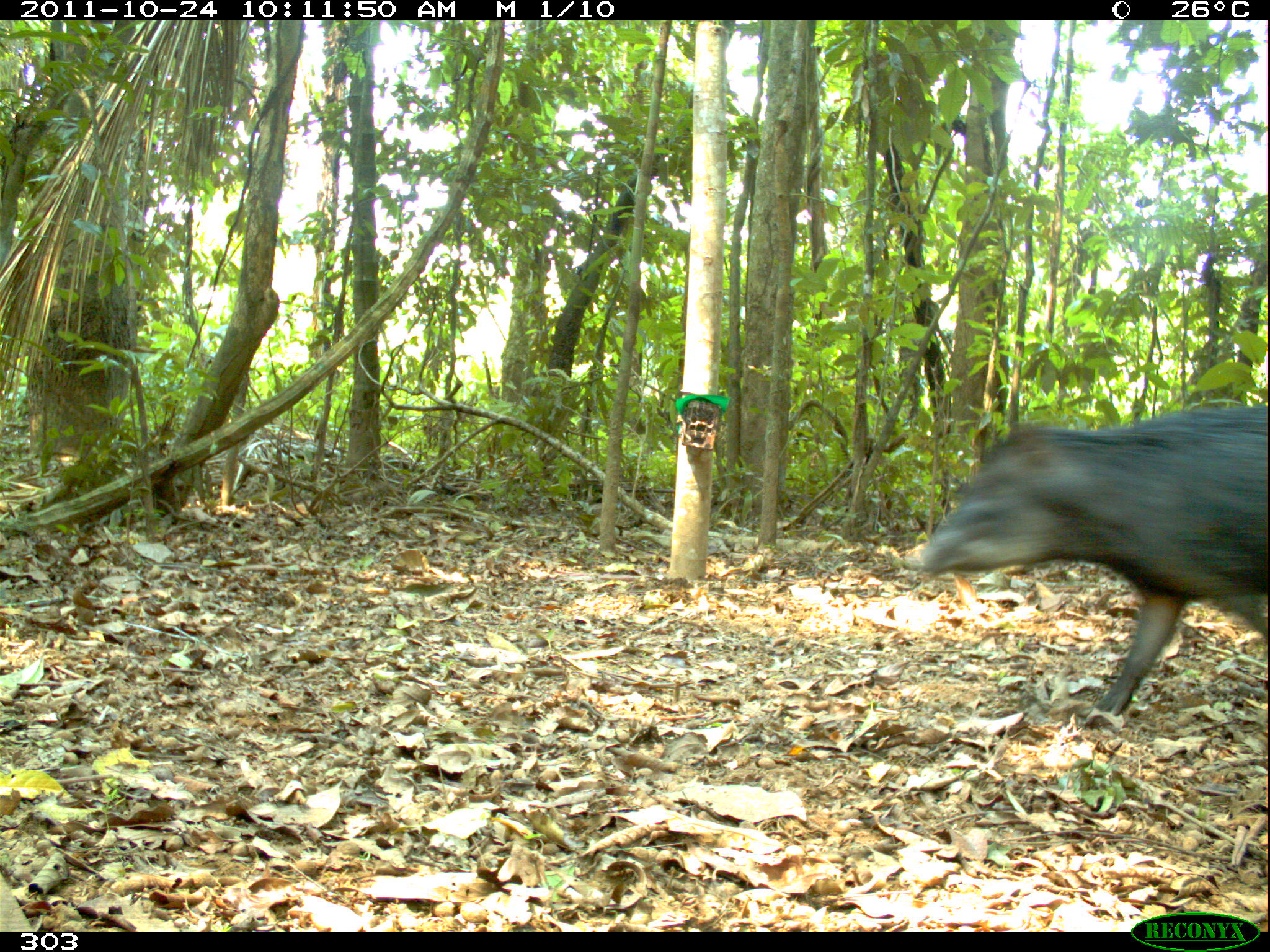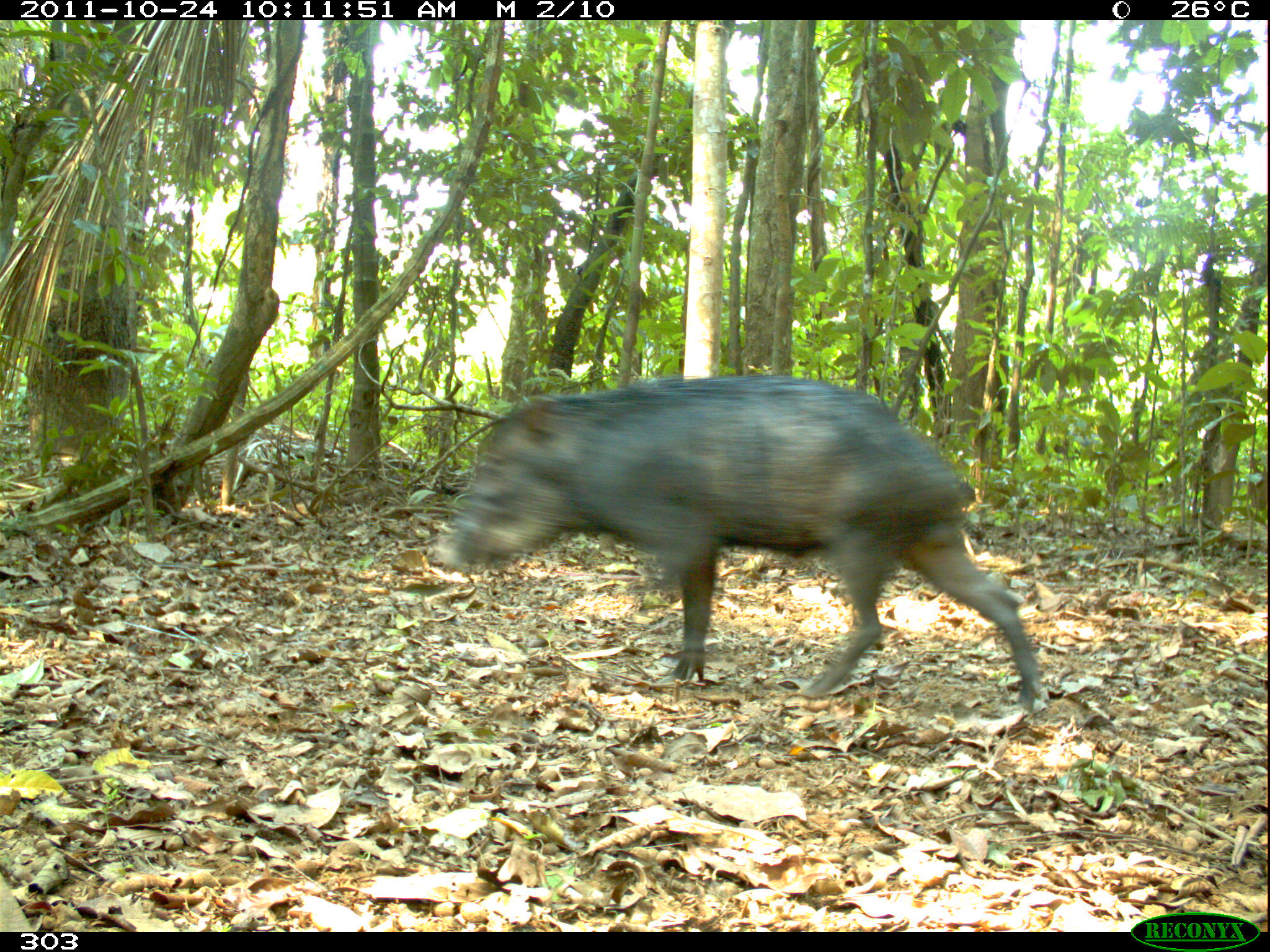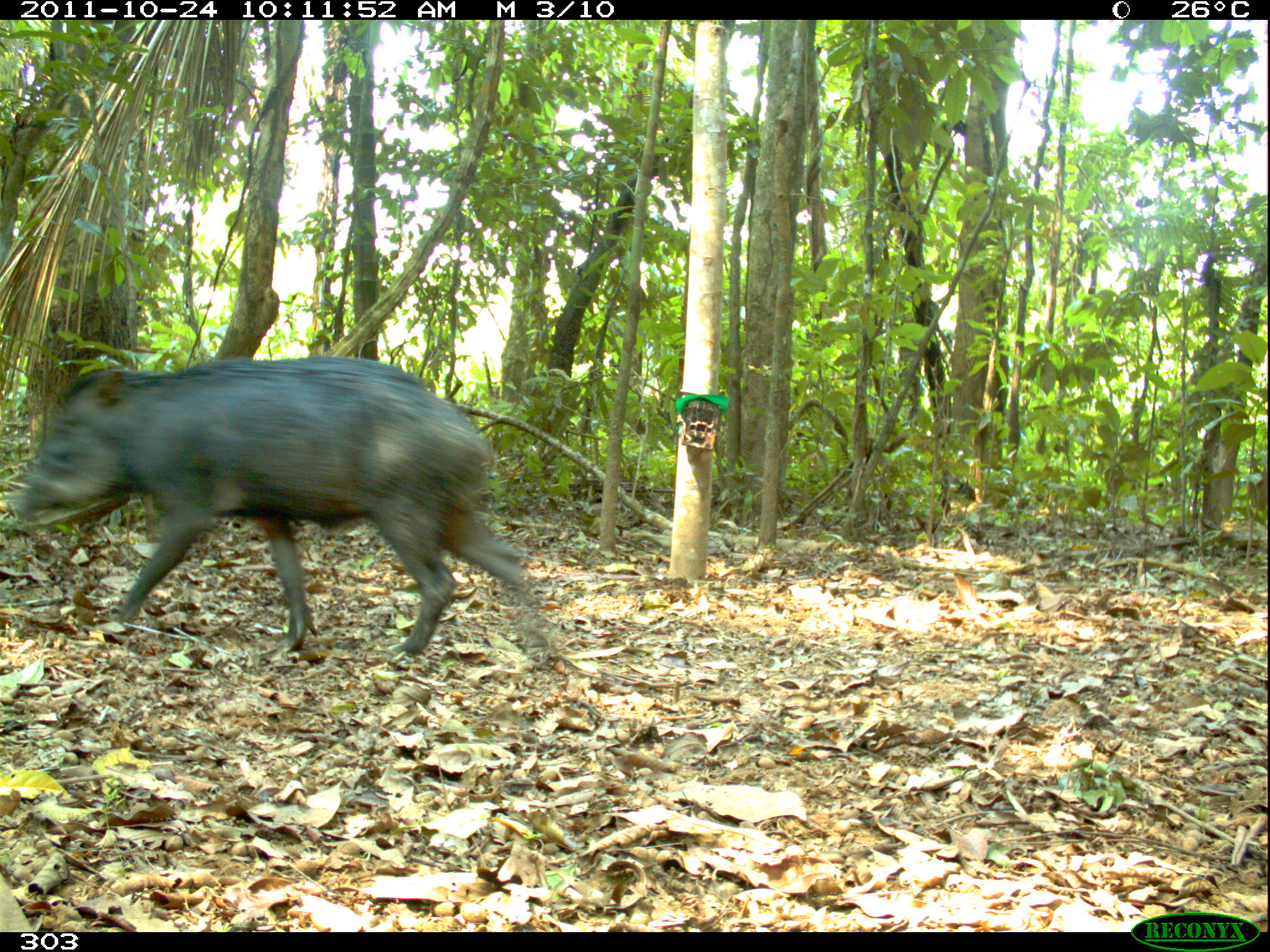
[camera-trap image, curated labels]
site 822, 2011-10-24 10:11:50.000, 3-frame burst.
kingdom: Animalia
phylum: Chordata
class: Mammalia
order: Artiodactyla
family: Tayassuidae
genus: Tayassu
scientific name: Tayassu pecari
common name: white-lipped peccary